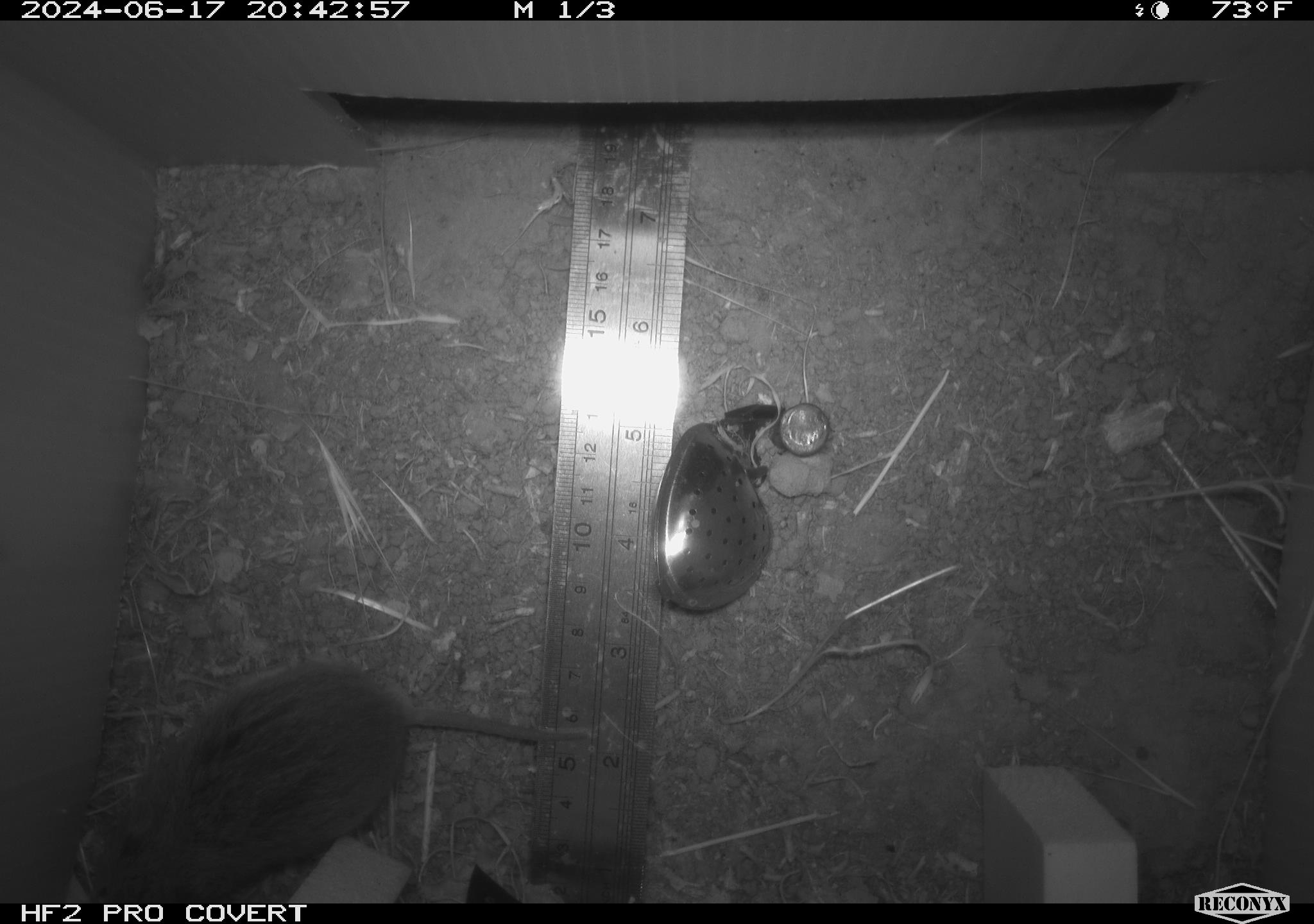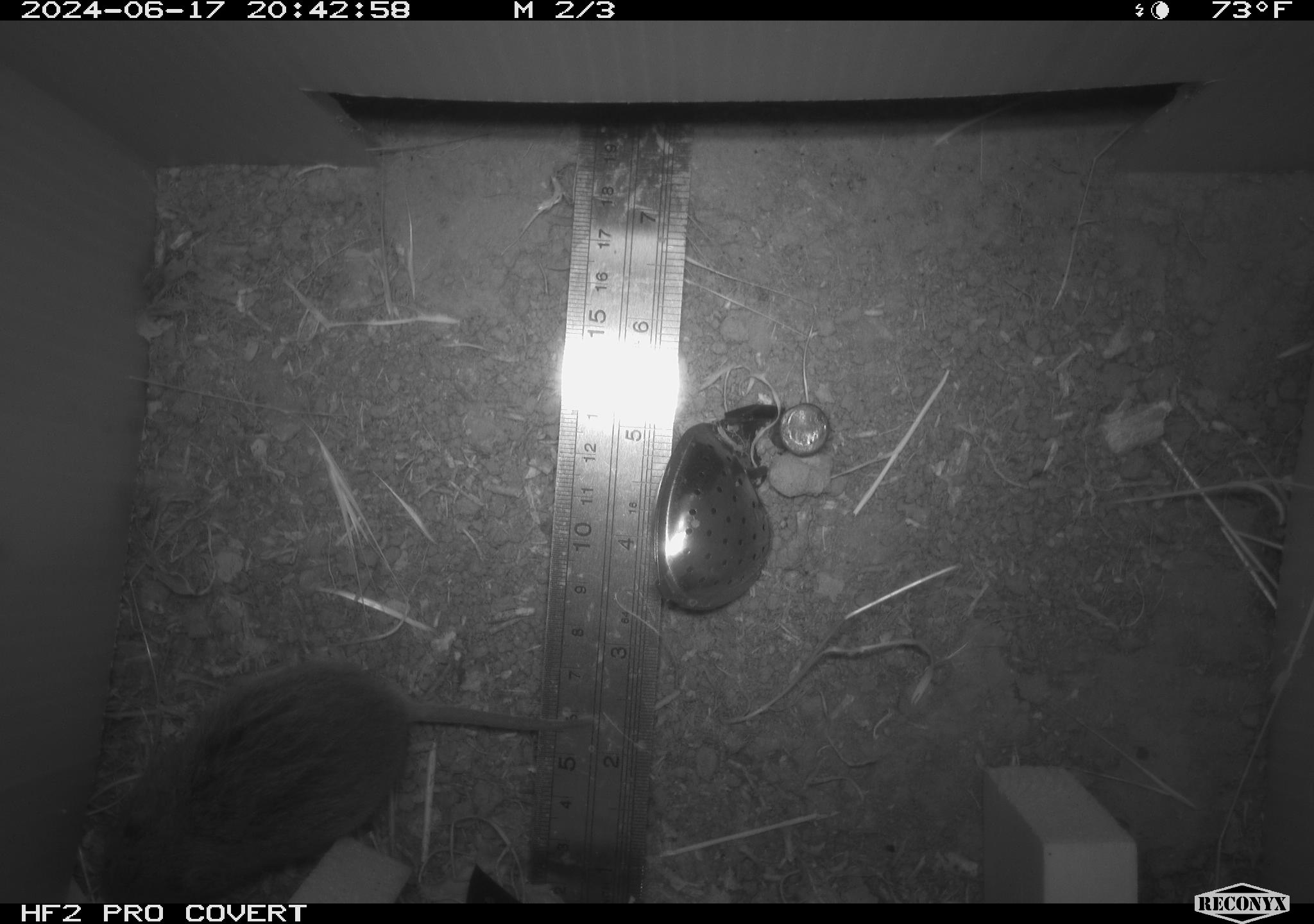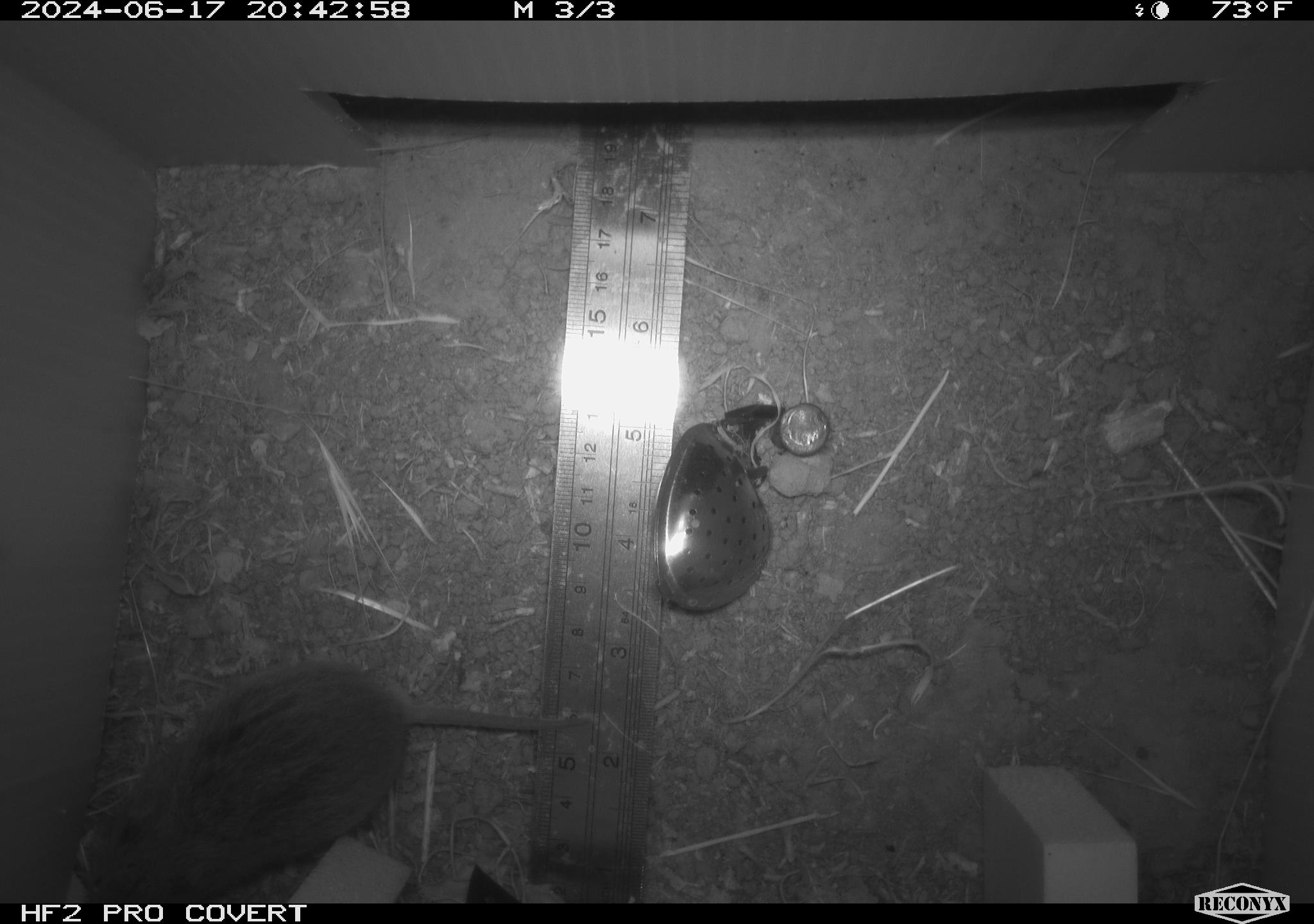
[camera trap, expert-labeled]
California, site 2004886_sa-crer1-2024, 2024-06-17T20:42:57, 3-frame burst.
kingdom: Animalia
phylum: Chordata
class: Mammalia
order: Rodentia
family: Cricetidae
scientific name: Arvicolinae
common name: voles, lemmings, and muskrats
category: arvicolinae subfamily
Arvicolinae subfamily (voles, lemmings, and muskrats) (Arvicolinae).